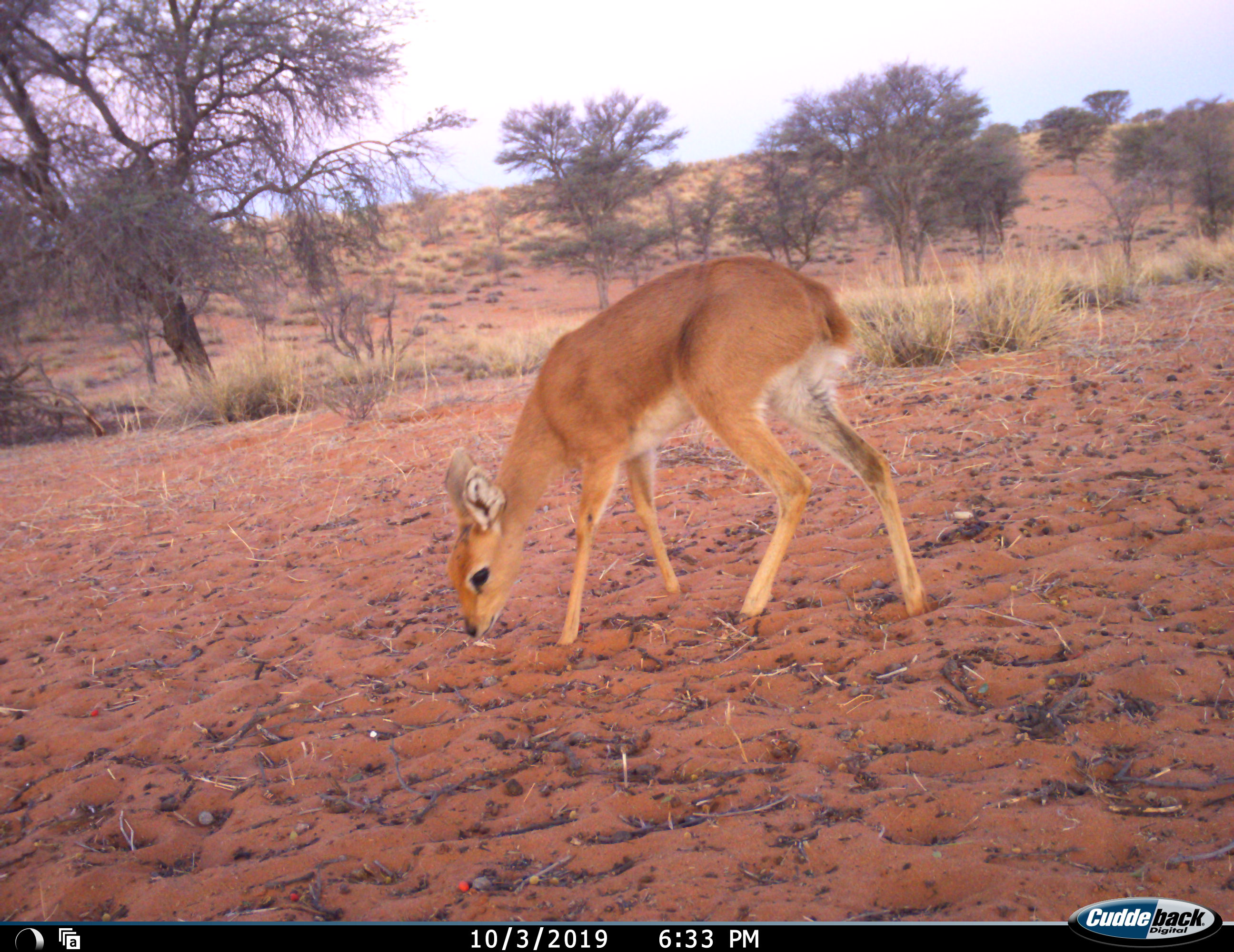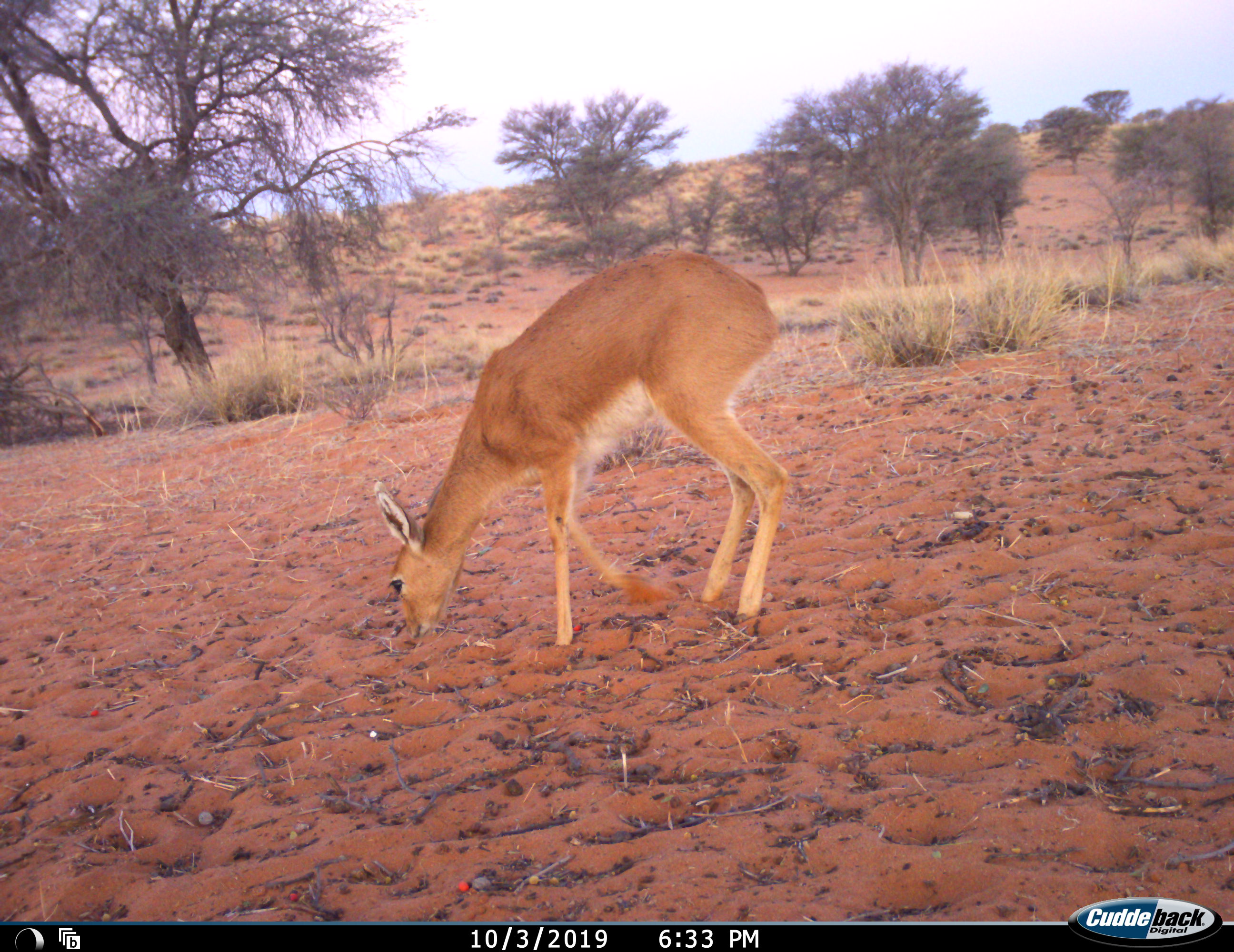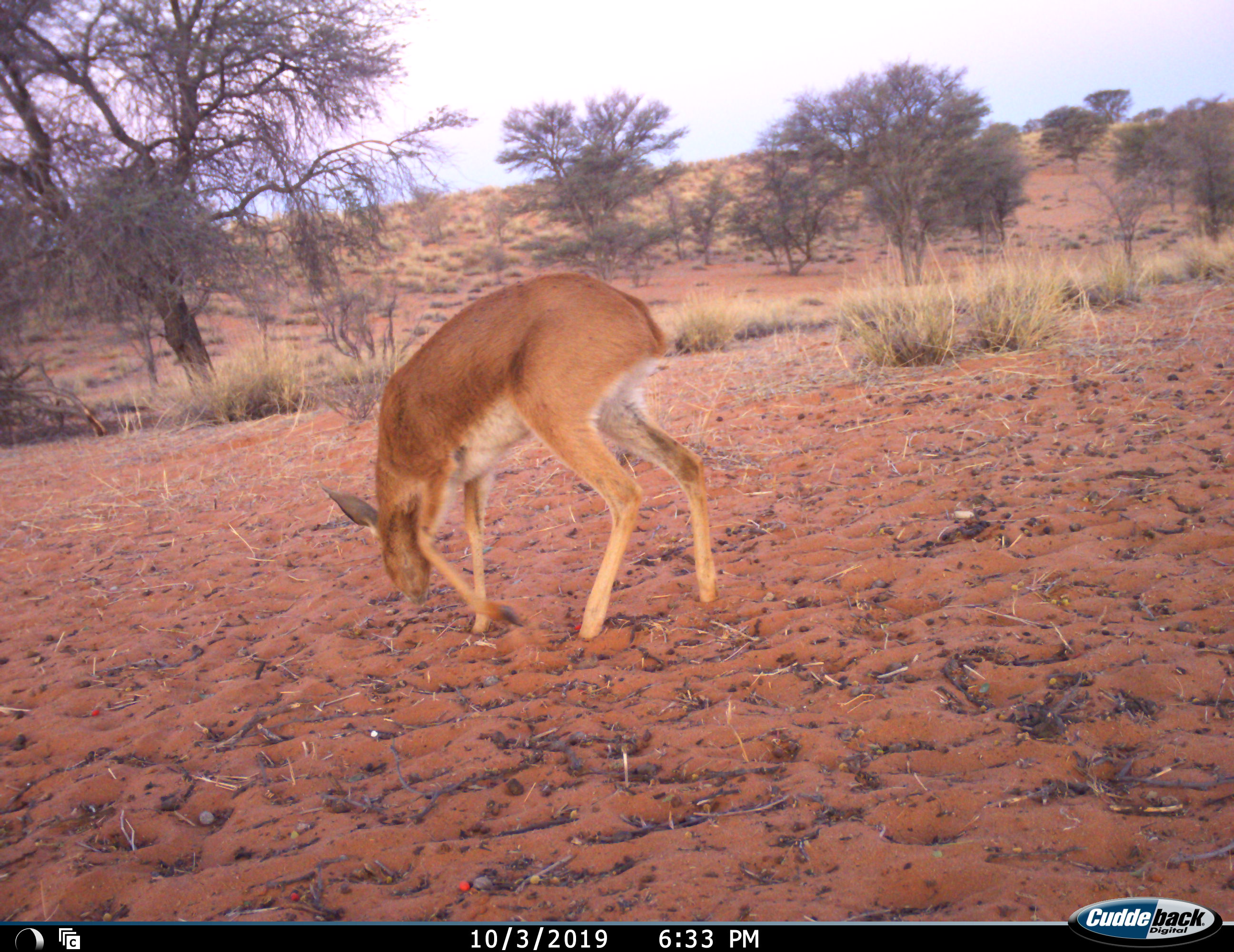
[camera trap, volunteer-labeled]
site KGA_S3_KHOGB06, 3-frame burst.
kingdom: Animalia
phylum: Chordata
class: Mammalia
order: Artiodactyla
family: Bovidae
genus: Raphicerus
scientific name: Raphicerus campestris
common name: steenbok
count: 1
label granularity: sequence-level